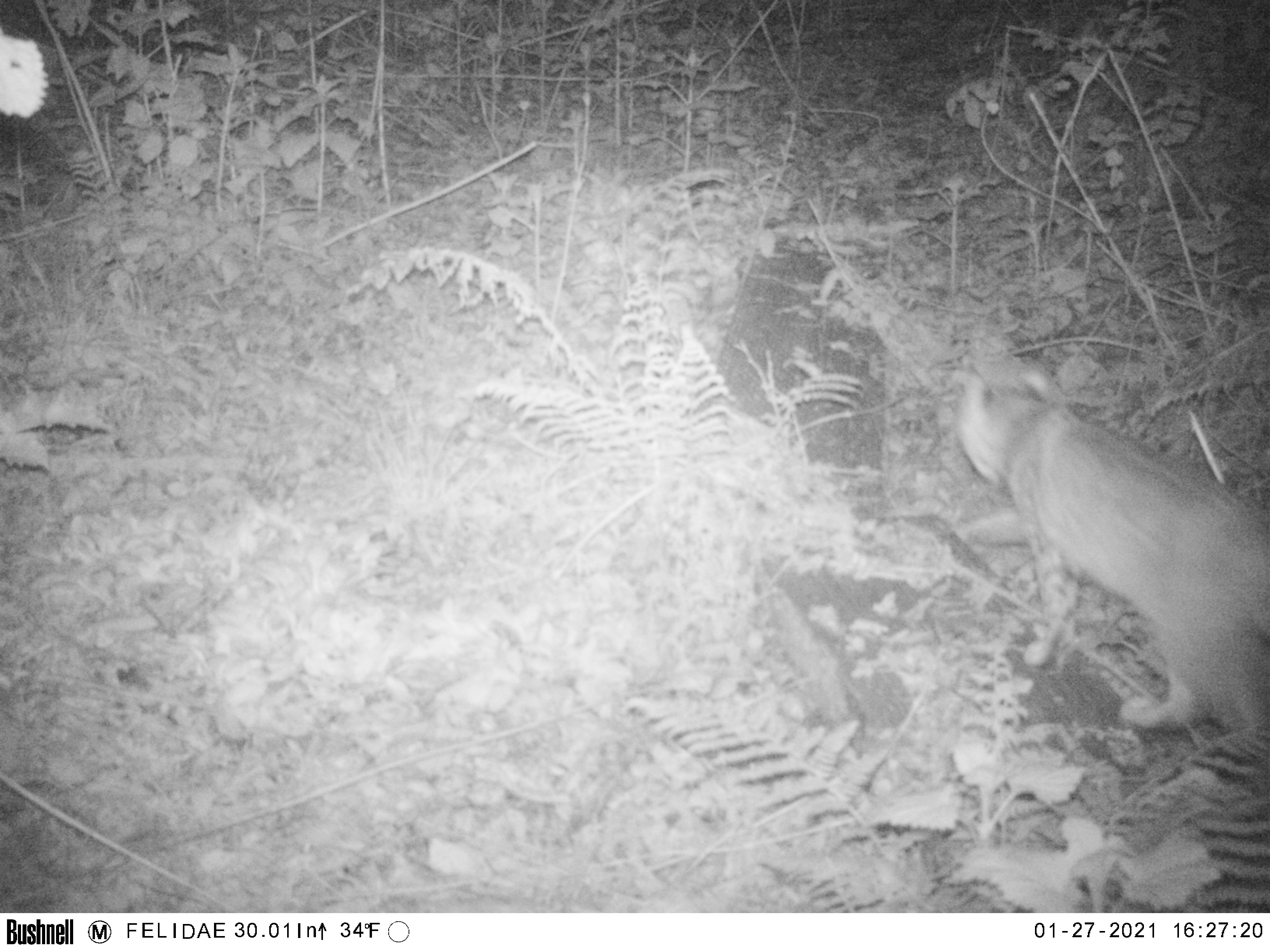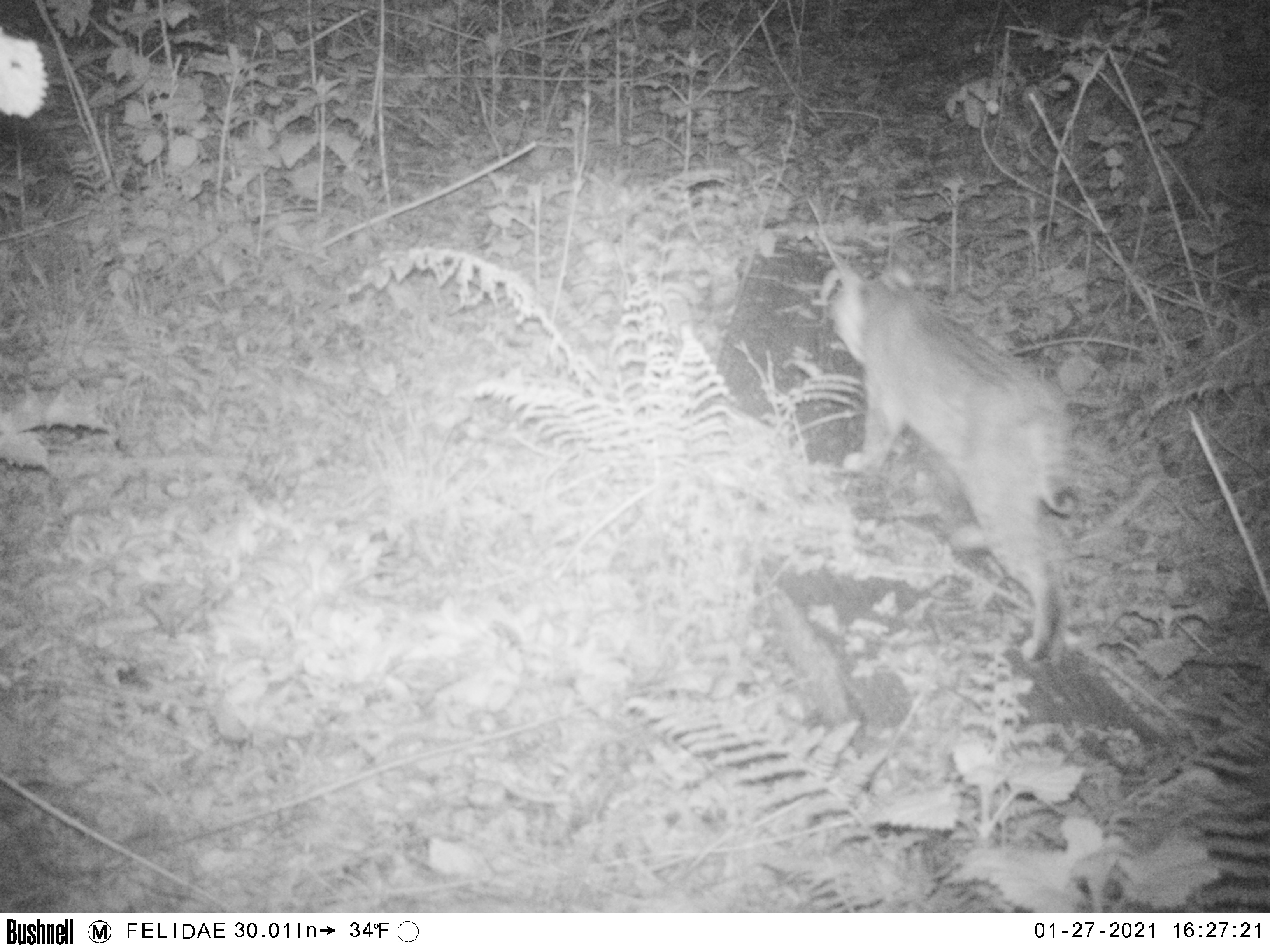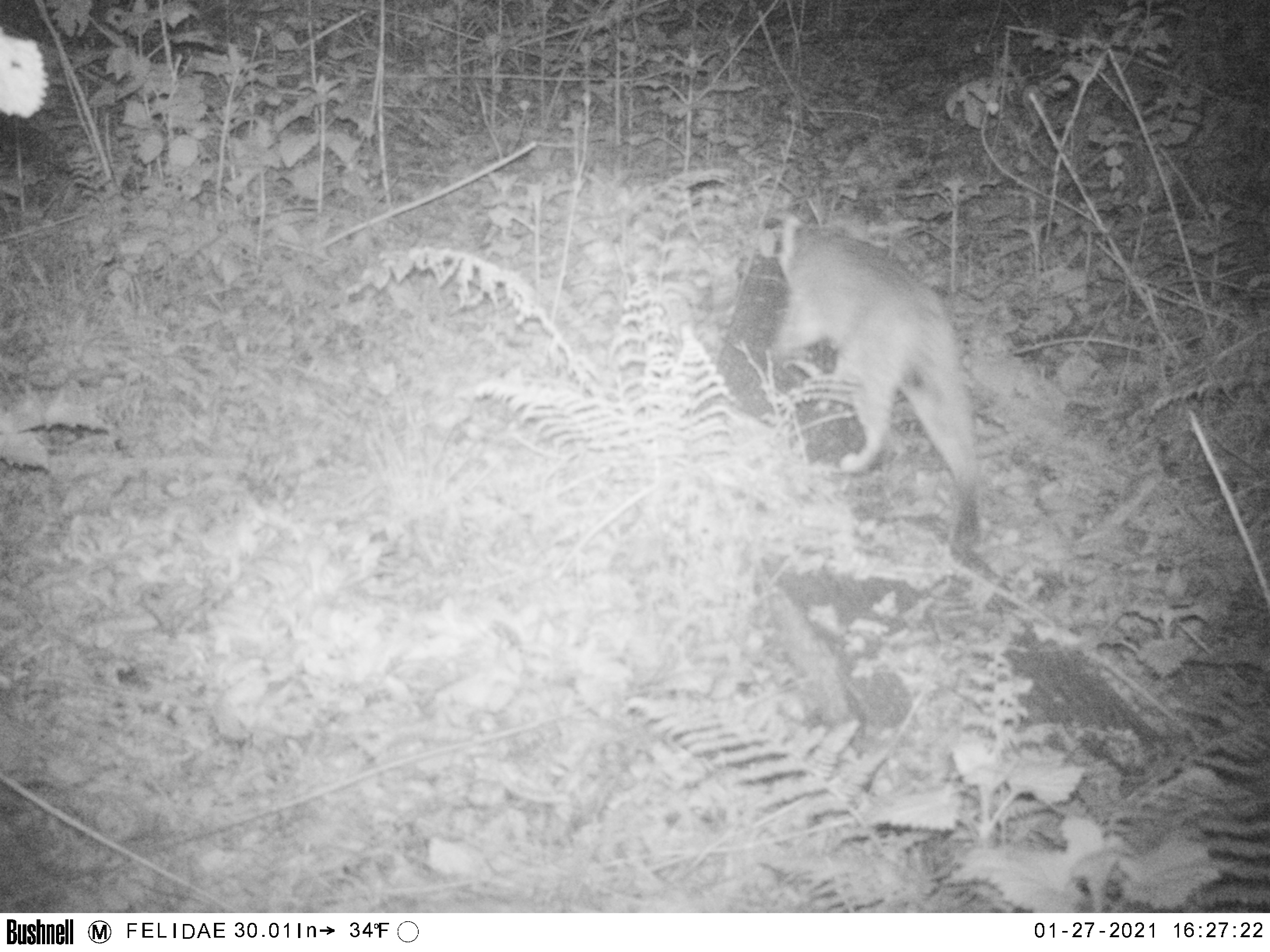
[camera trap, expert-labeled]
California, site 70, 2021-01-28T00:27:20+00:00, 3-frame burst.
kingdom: Animalia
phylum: Chordata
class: Mammalia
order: Carnivora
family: Felidae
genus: Lynx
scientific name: Lynx rufus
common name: bobcat